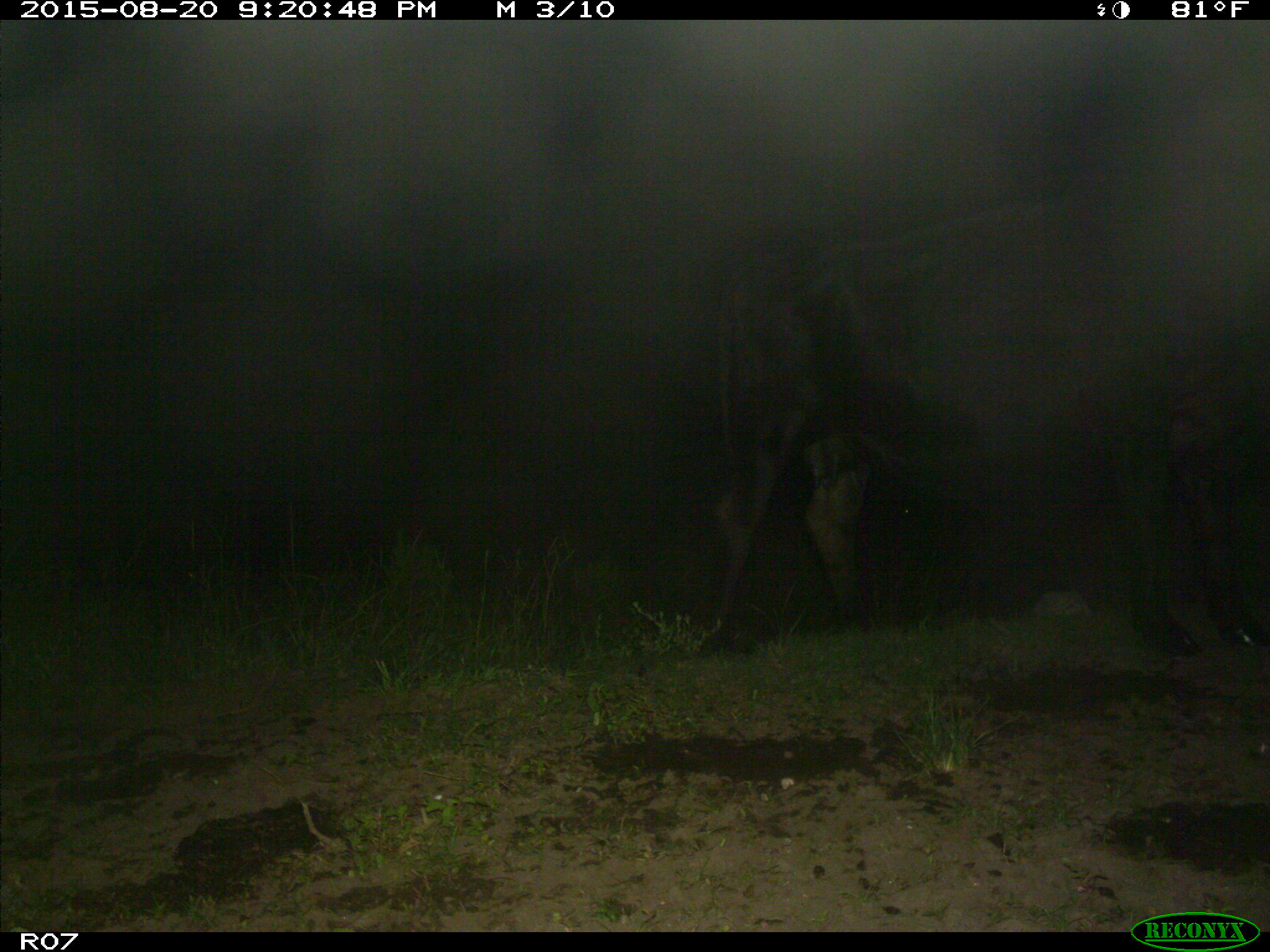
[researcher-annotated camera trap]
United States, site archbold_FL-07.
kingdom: Animalia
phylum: Chordata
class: Mammalia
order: Artiodactyla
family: Bovidae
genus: Bos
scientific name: Bos taurus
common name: domestic cow